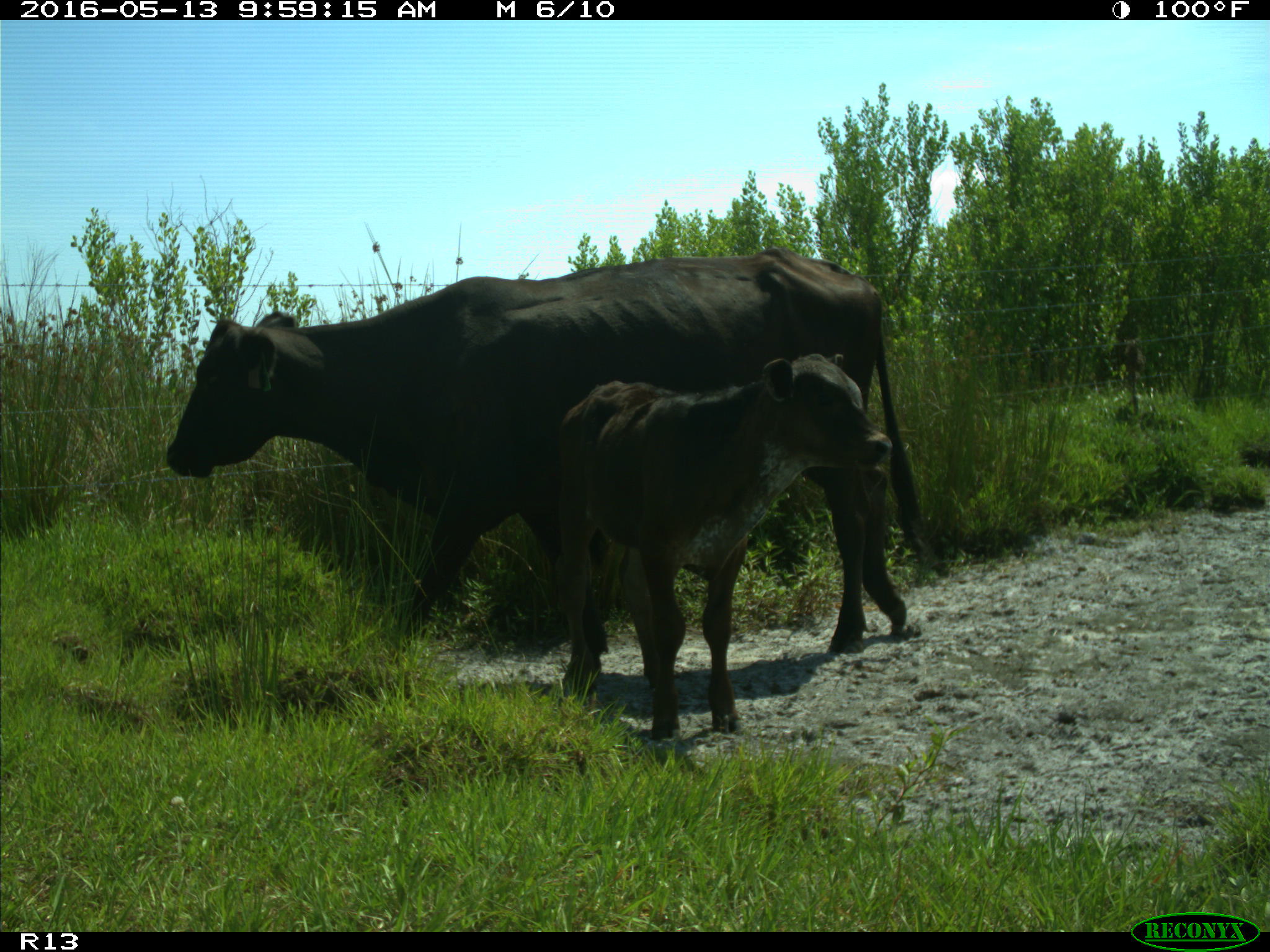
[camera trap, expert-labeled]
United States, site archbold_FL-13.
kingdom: Animalia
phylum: Chordata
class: Mammalia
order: Artiodactyla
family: Bovidae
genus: Bos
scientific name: Bos taurus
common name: domestic cow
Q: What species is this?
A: Bos taurus (domestic cow).